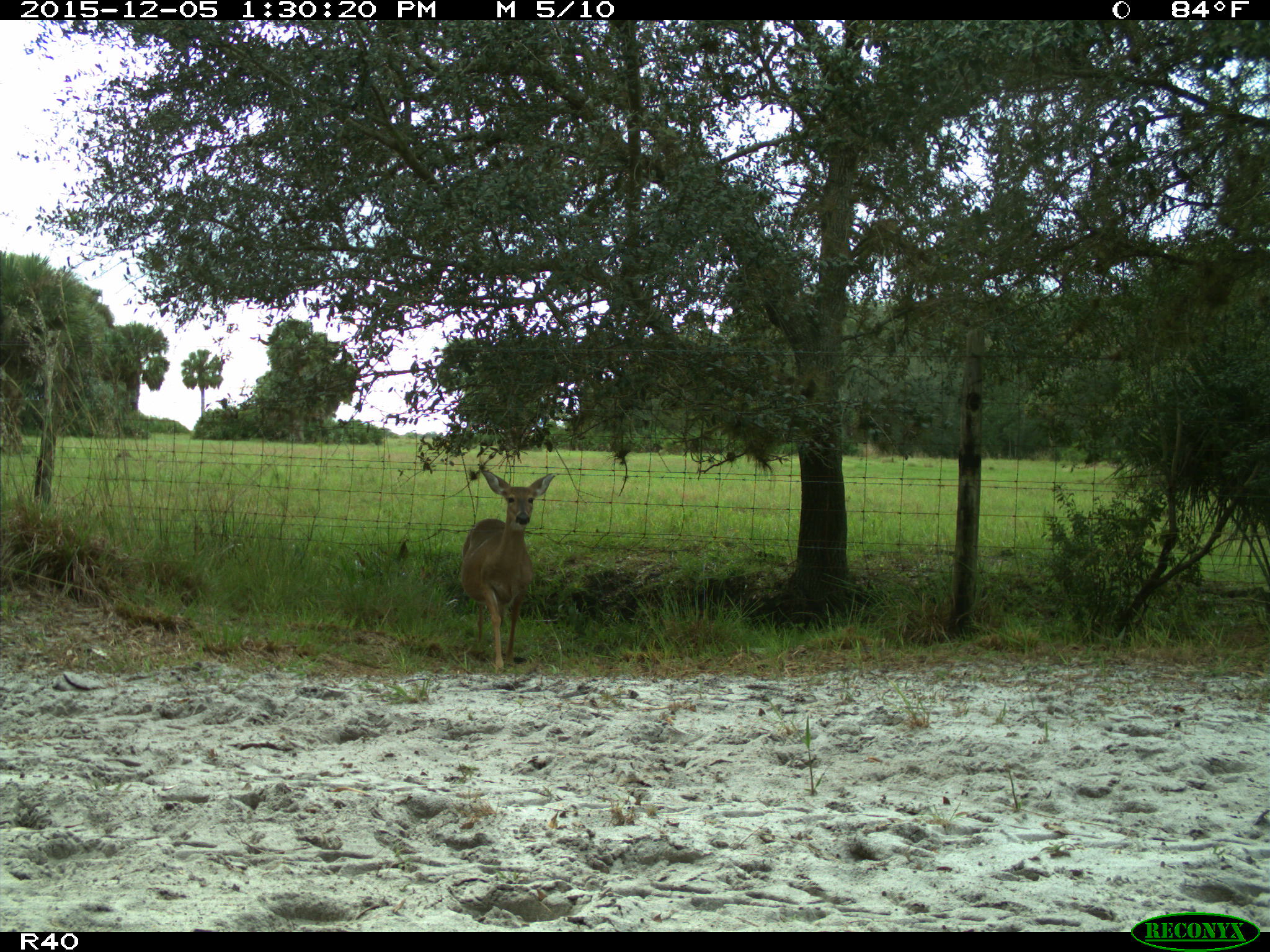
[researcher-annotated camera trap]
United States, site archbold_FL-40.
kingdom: Animalia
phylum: Chordata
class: Mammalia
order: Artiodactyla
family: Cervidae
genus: Odocoileus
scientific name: Odocoileus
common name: deer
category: unidentified deer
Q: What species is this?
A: Unidentified deer (deer) (Odocoileus).